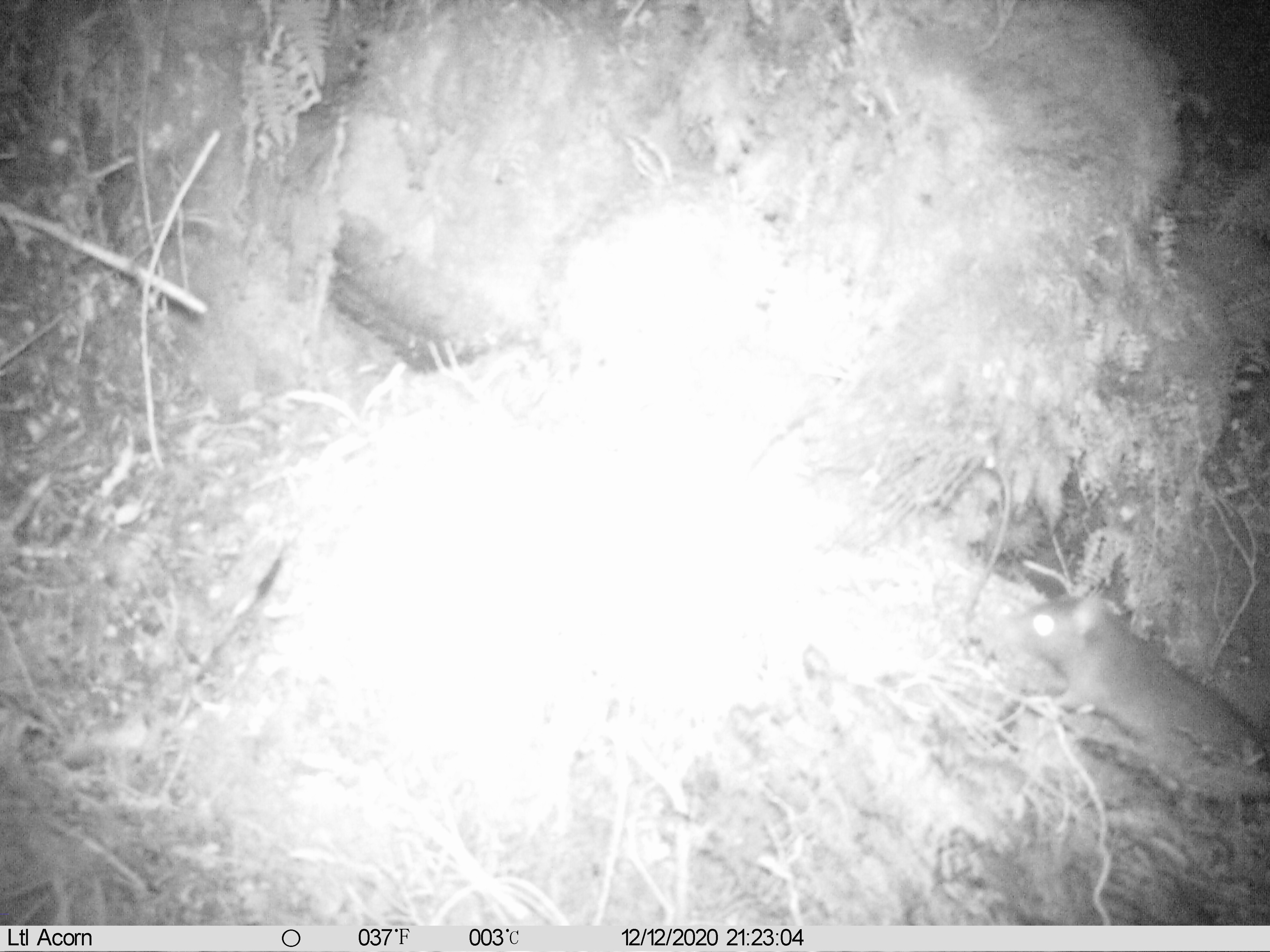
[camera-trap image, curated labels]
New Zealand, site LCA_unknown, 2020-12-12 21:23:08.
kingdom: Animalia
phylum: Chordata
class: Mammalia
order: Rodentia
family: Muridae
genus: Rattus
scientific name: Rattus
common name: rat